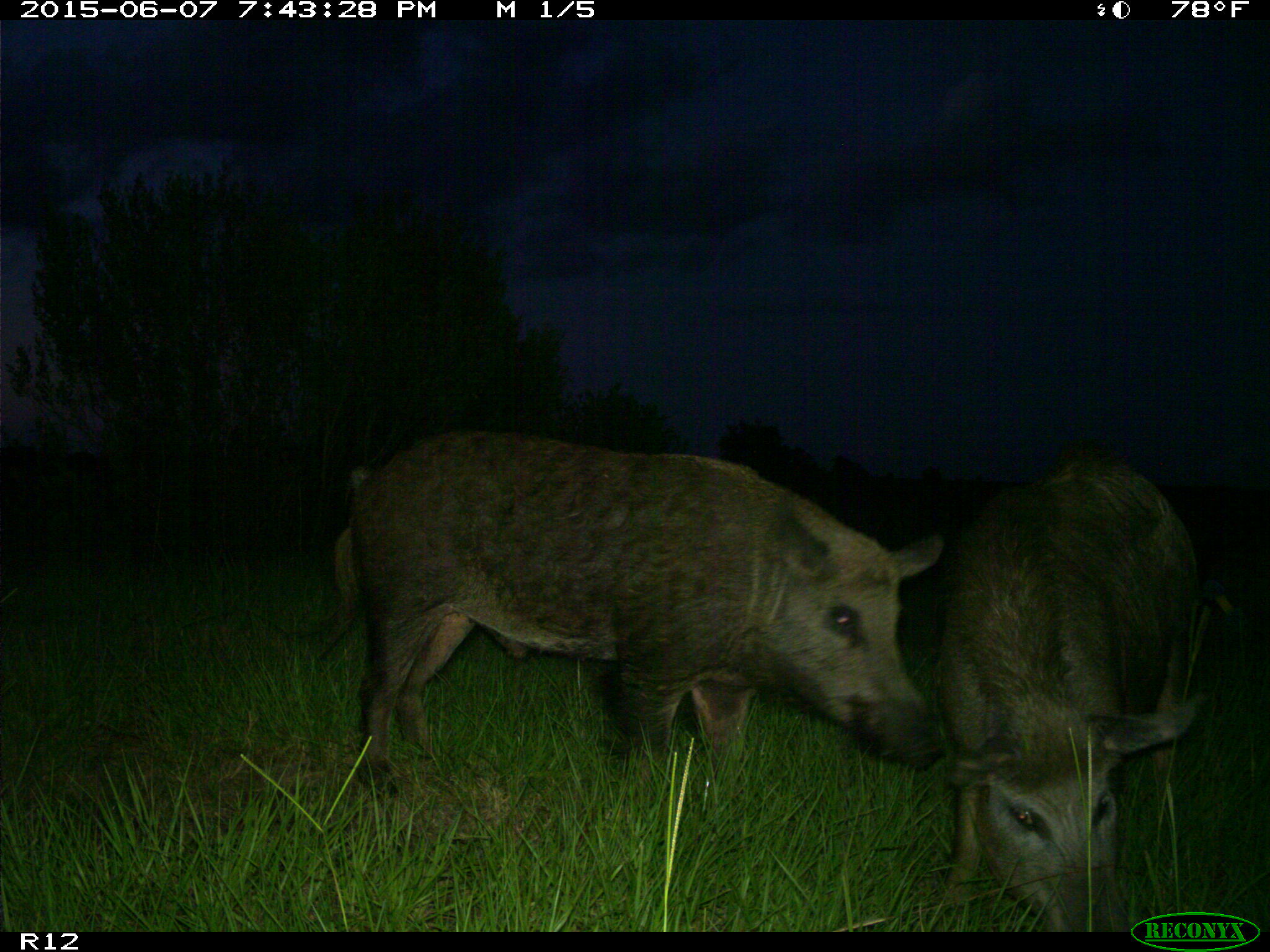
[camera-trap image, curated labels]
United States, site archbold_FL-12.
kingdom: Animalia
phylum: Chordata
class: Mammalia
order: Artiodactyla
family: Suidae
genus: Sus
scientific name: Sus scrofa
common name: wild boar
Sus scrofa (wild boar).